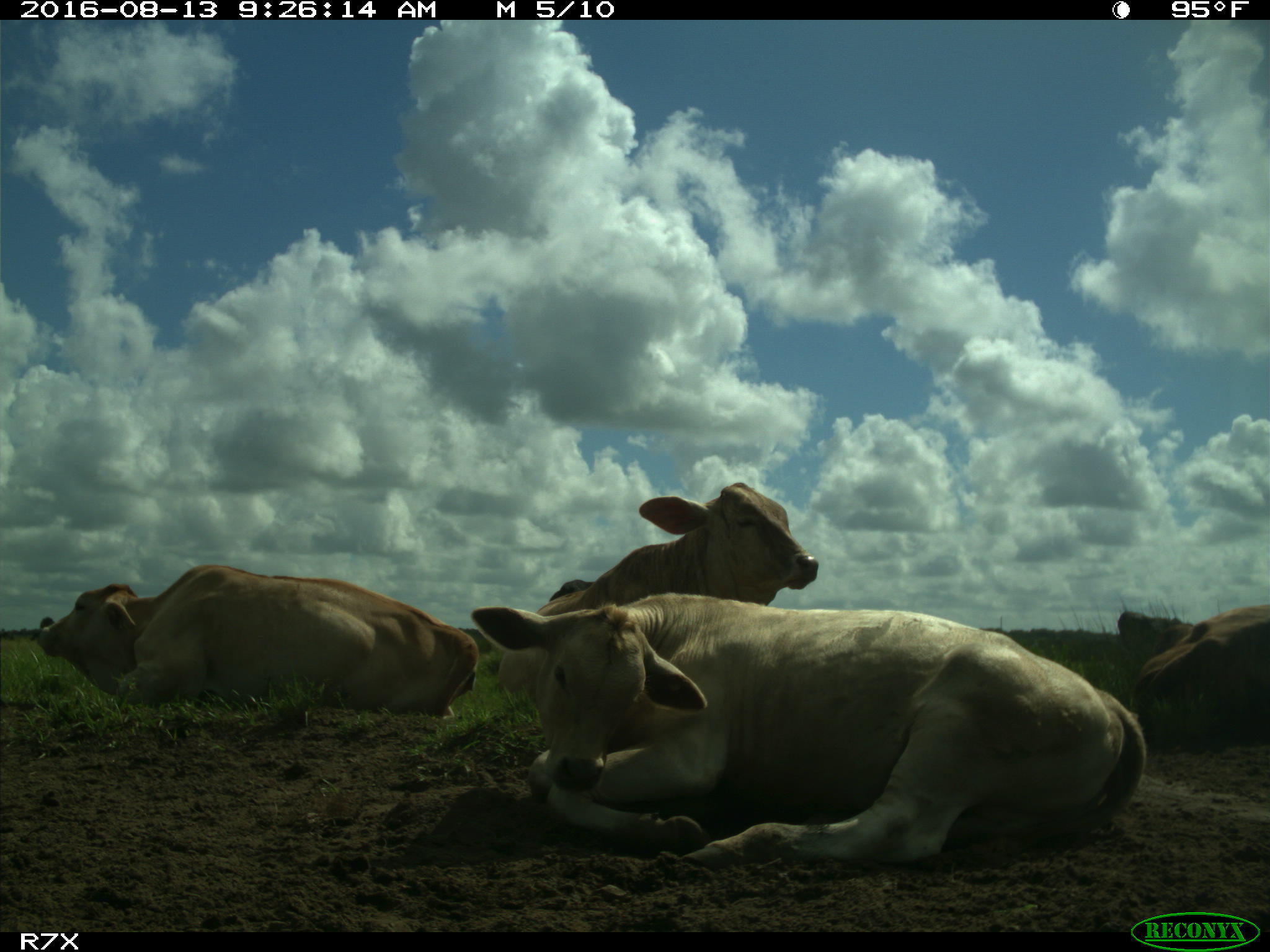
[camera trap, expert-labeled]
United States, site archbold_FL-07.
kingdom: Animalia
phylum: Chordata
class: Mammalia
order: Artiodactyla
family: Bovidae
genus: Bos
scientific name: Bos taurus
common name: domestic cow